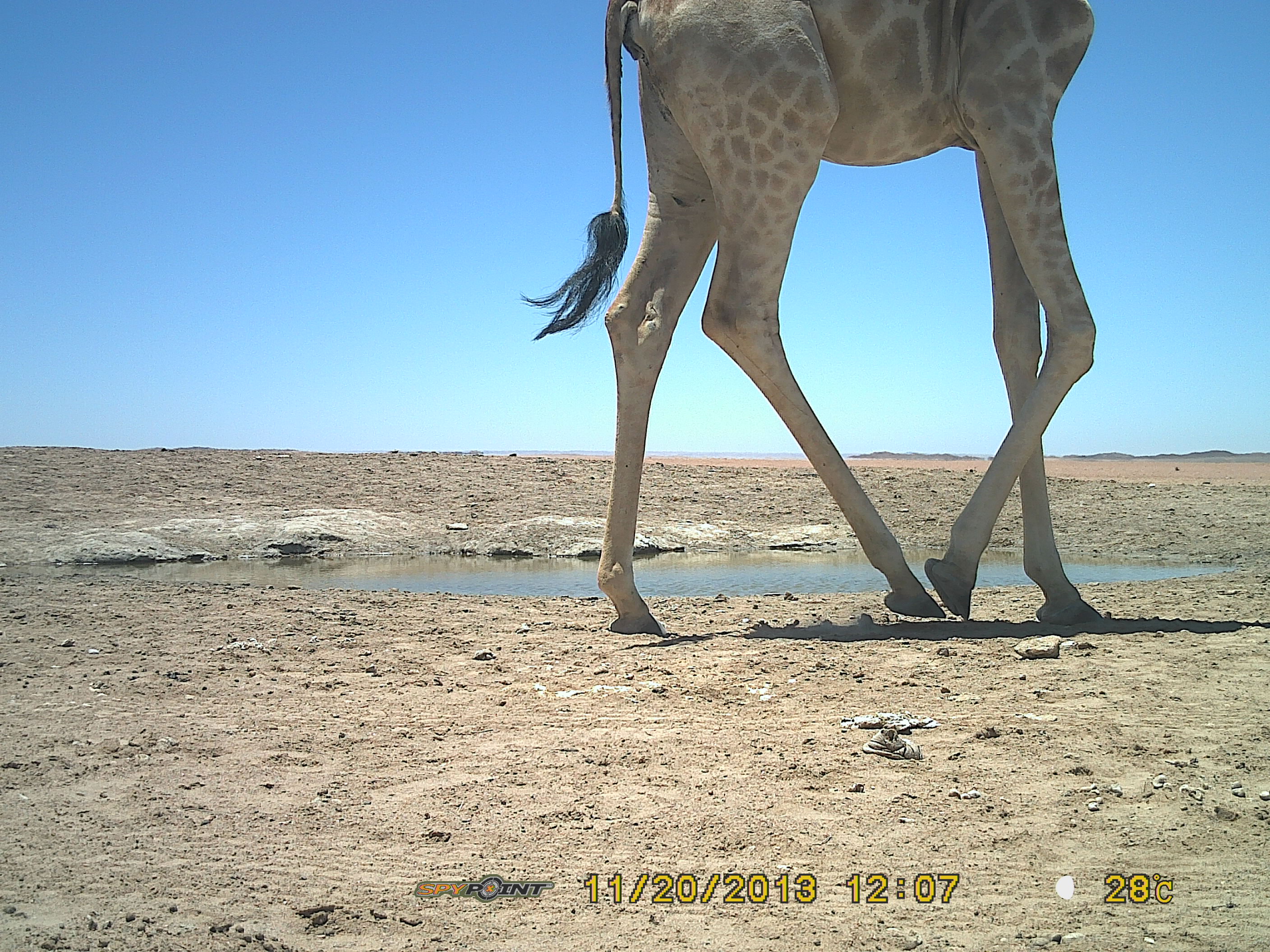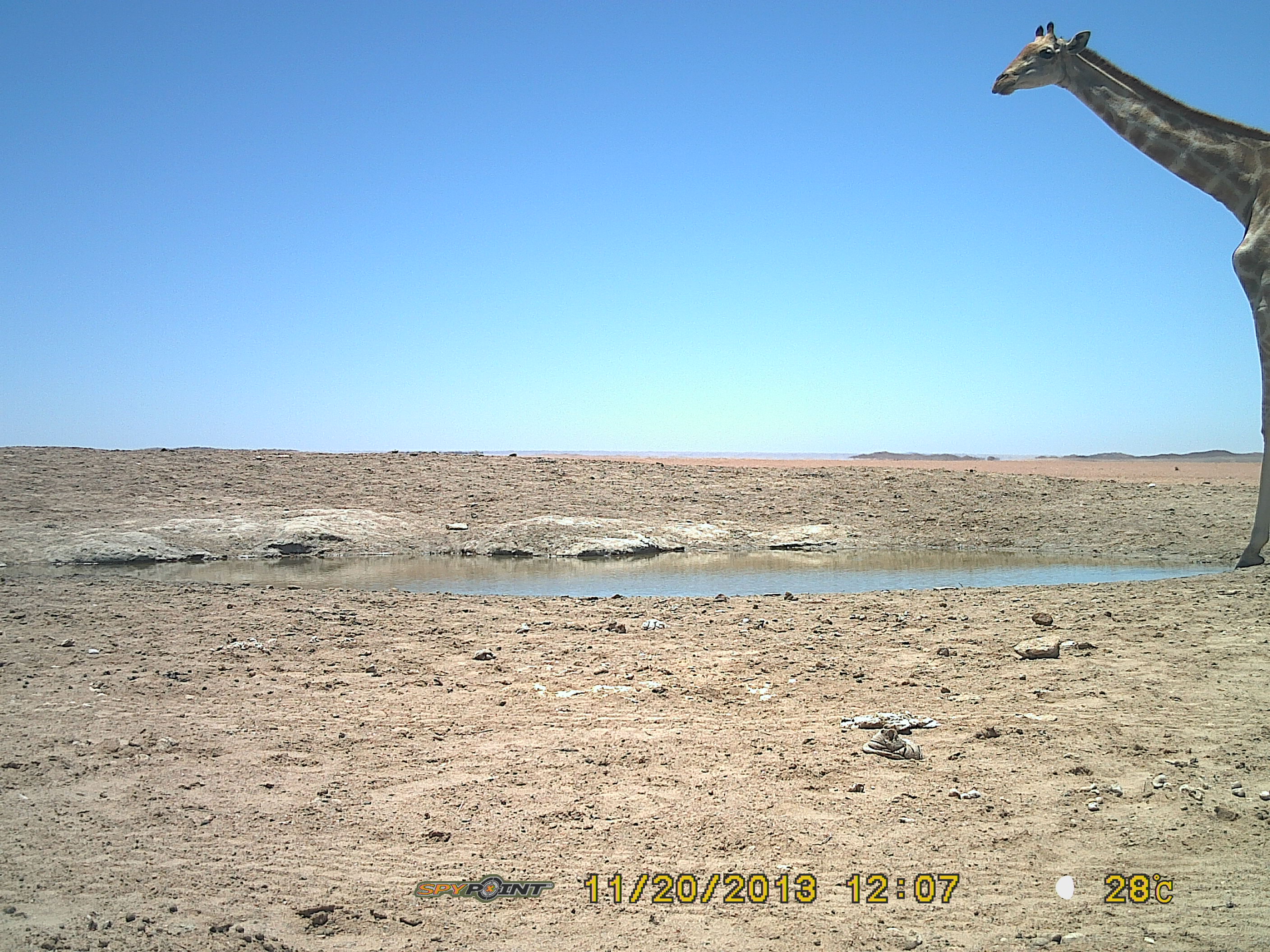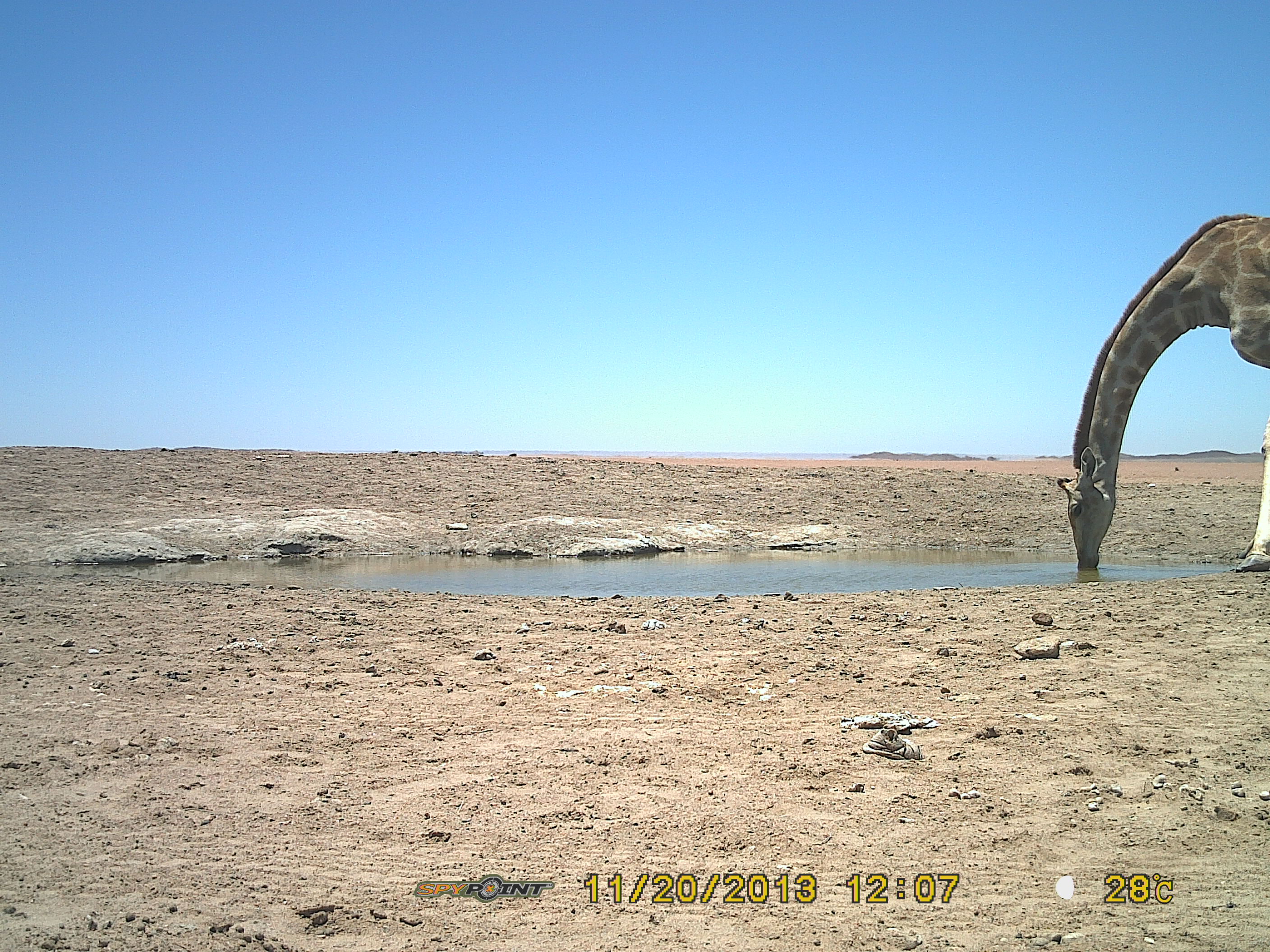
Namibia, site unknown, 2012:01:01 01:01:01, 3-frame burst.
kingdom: Animalia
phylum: Chordata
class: Mammalia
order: Artiodactyla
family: Giraffidae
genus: Giraffa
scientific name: Giraffa camelopardalis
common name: giraffe